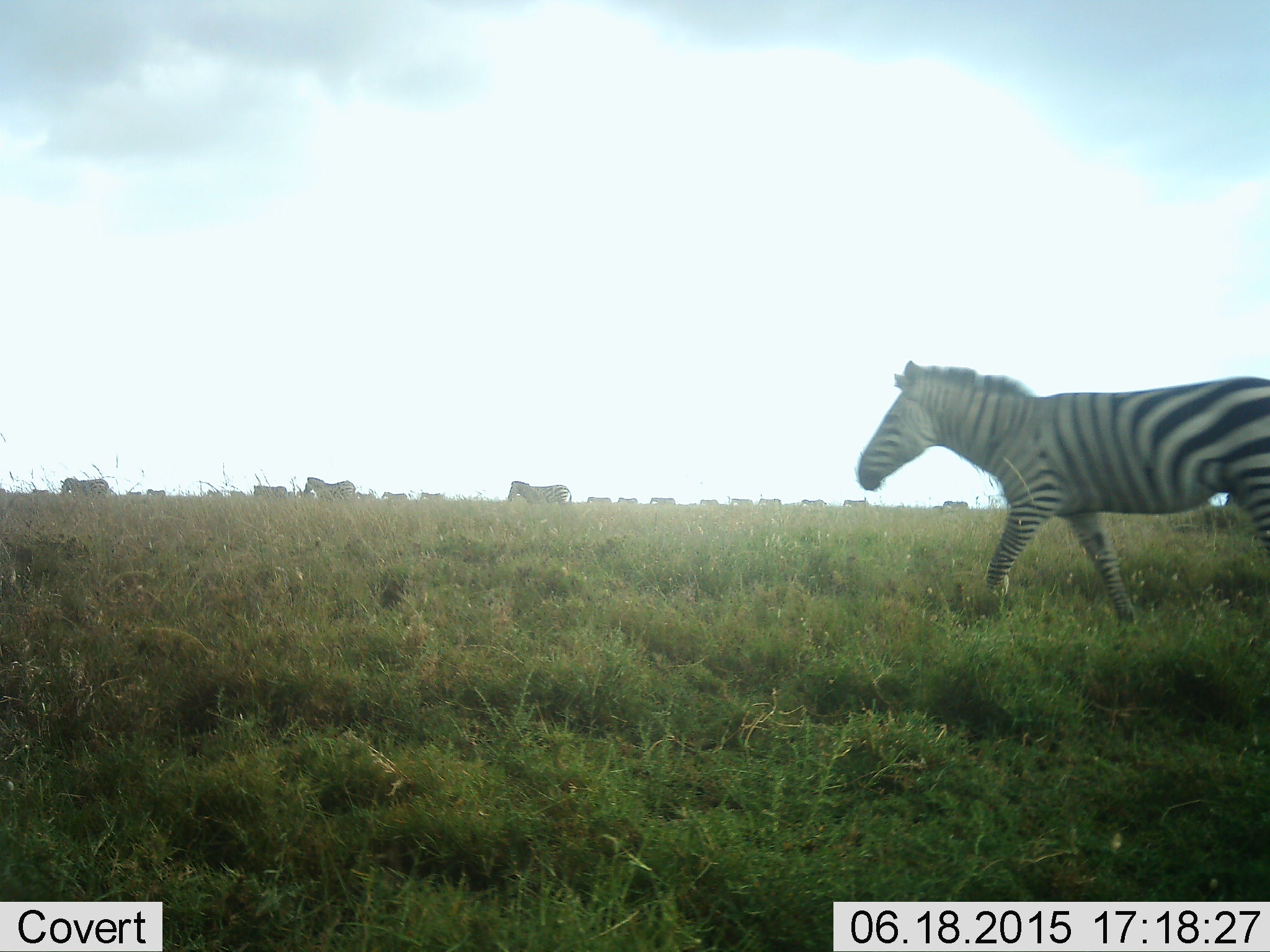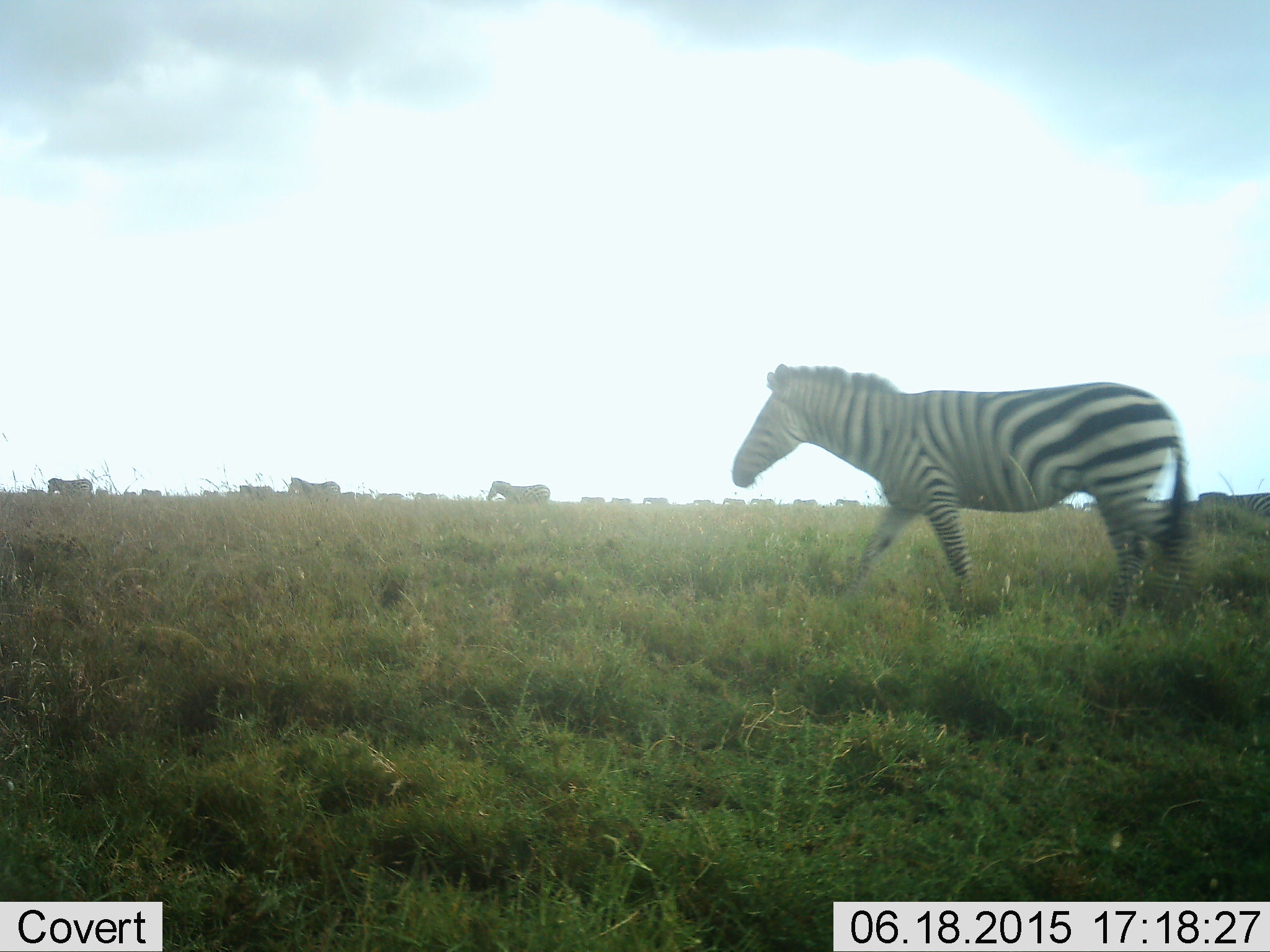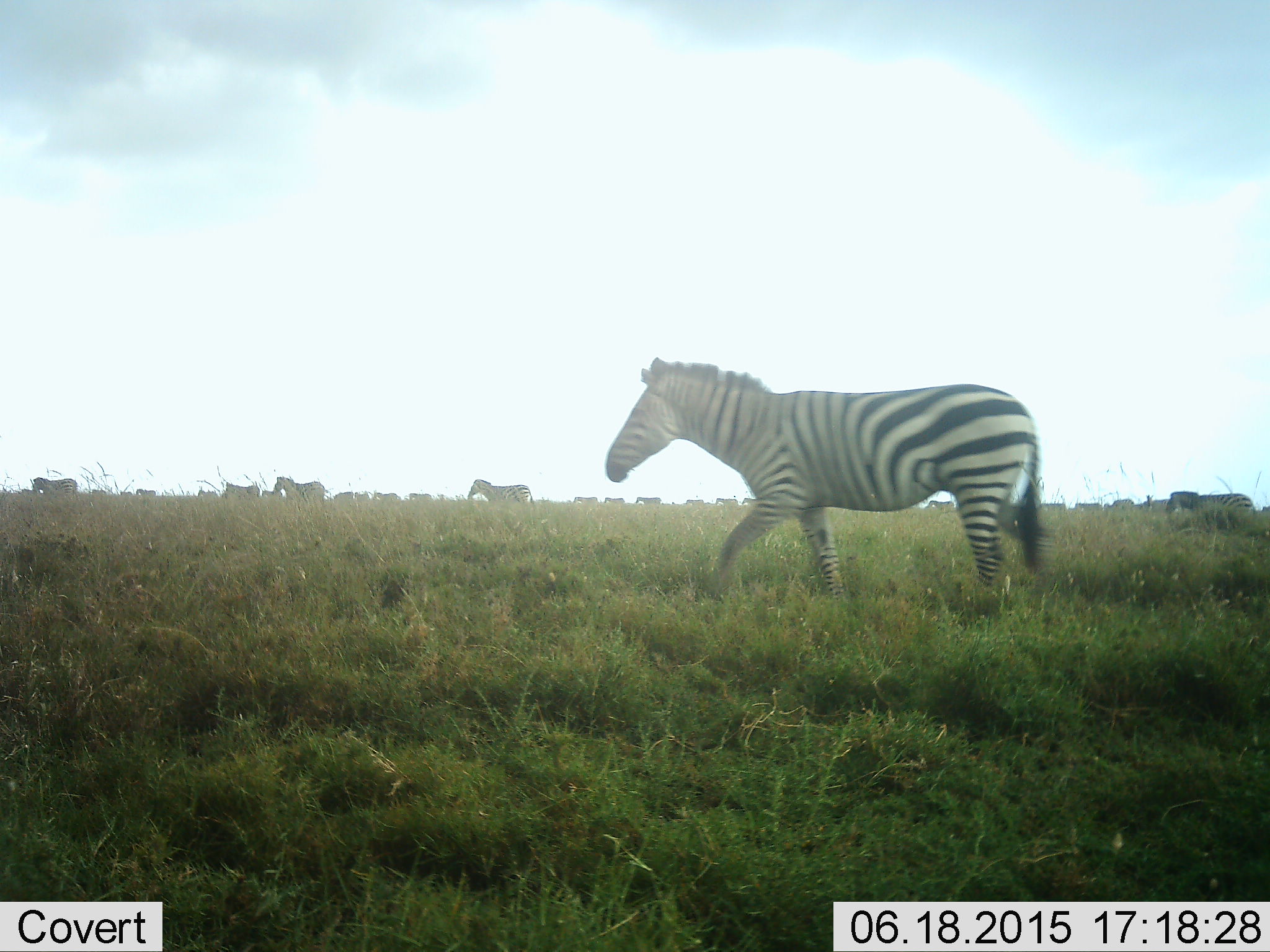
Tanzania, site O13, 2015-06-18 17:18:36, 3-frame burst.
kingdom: Animalia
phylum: Chordata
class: Mammalia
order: Perissodactyla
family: Equidae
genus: Equus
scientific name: Equus quagga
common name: plains zebra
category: zebra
Zebra (plains zebra) (Equus quagga), count 11-50. Behavior (volunteer vote fractions): standing 20%, resting 10%, moving 100%, interacting 10%. Young present (vote fraction): 0%. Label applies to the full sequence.